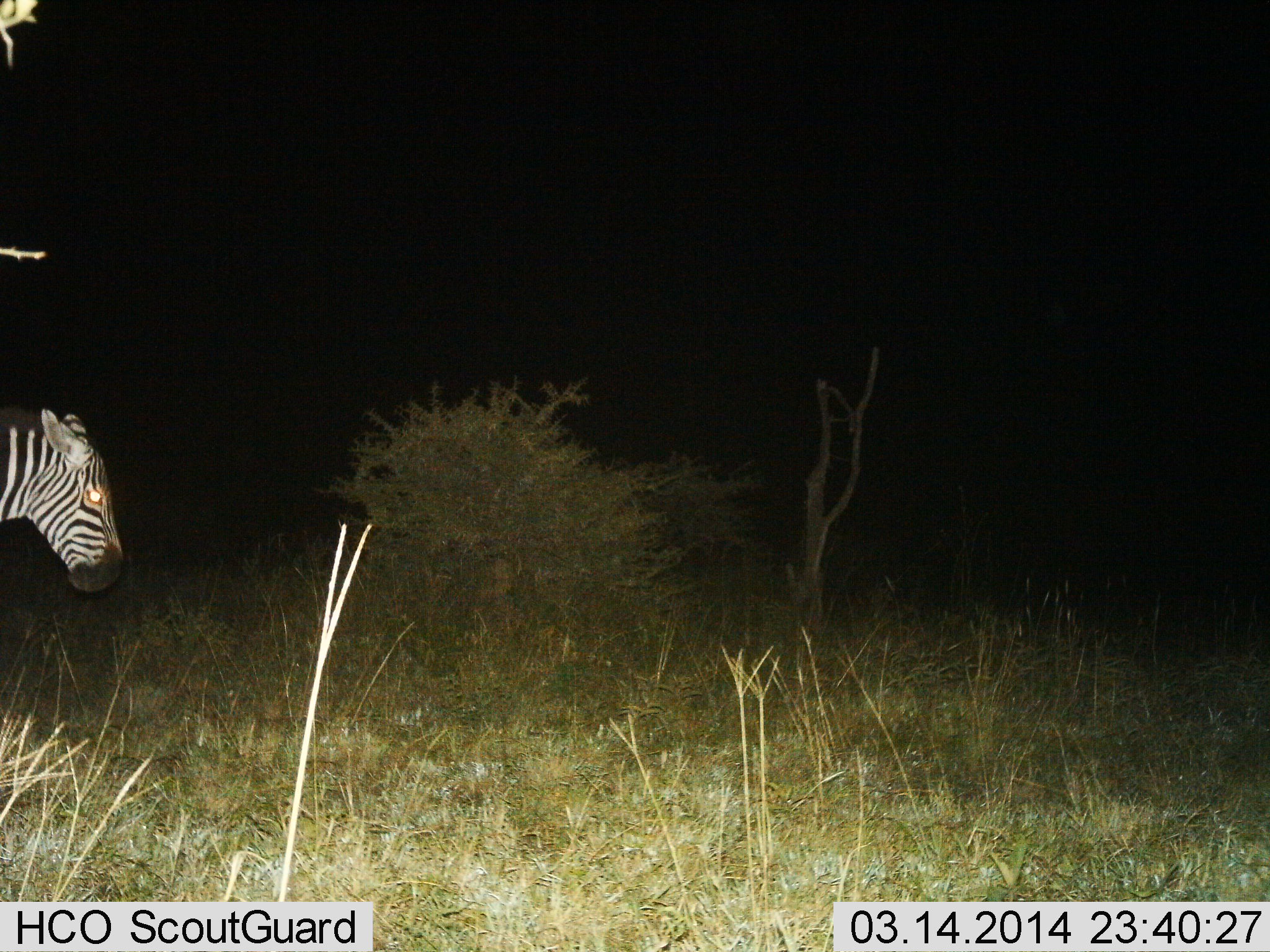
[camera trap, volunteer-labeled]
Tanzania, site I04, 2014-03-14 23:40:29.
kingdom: Animalia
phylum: Chordata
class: Mammalia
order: Perissodactyla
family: Equidae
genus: Equus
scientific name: Equus quagga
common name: plains zebra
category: zebra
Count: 1.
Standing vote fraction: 70%.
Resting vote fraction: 0%.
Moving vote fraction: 30%.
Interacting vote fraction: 0%.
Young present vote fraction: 0%.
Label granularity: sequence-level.